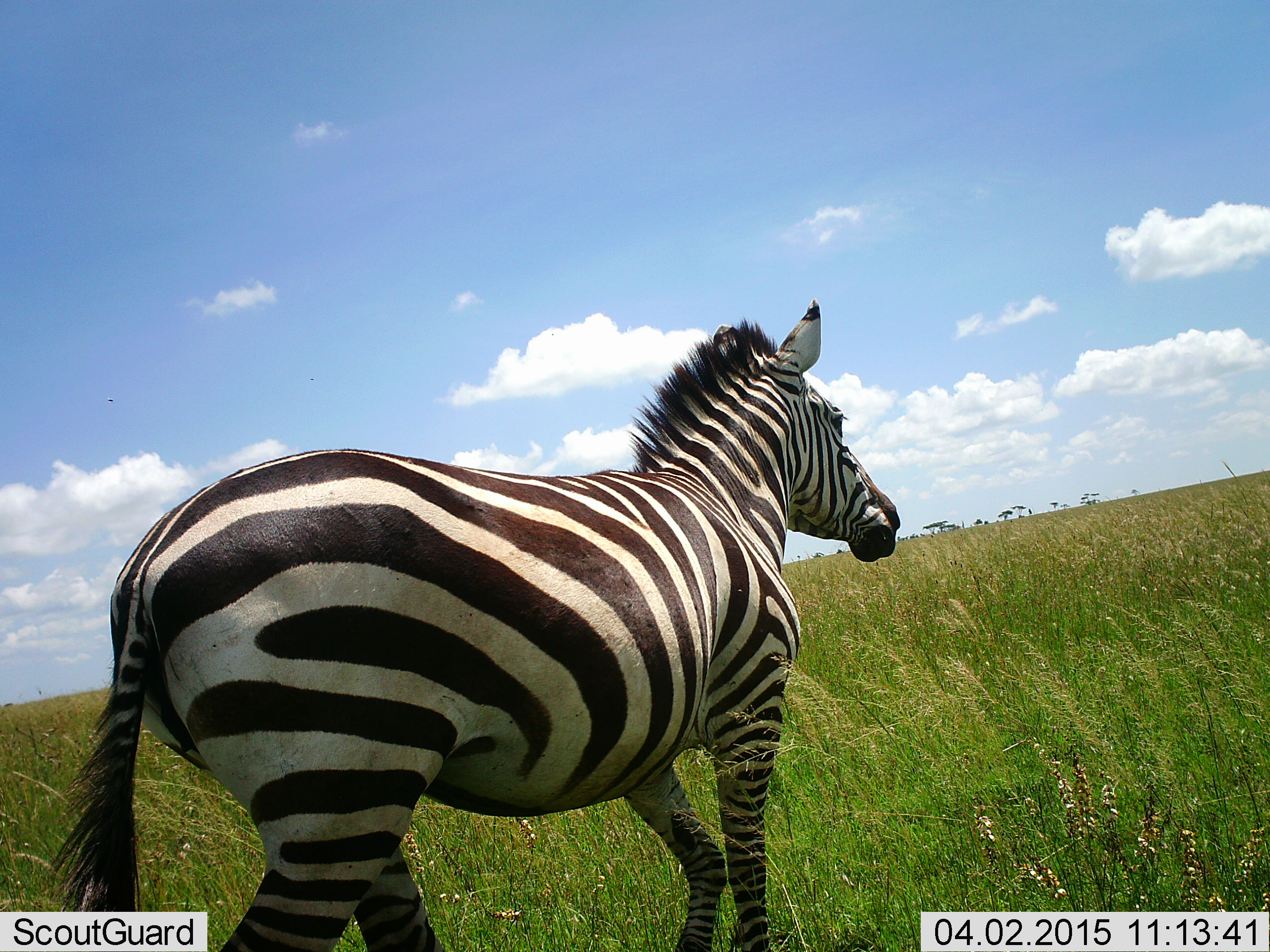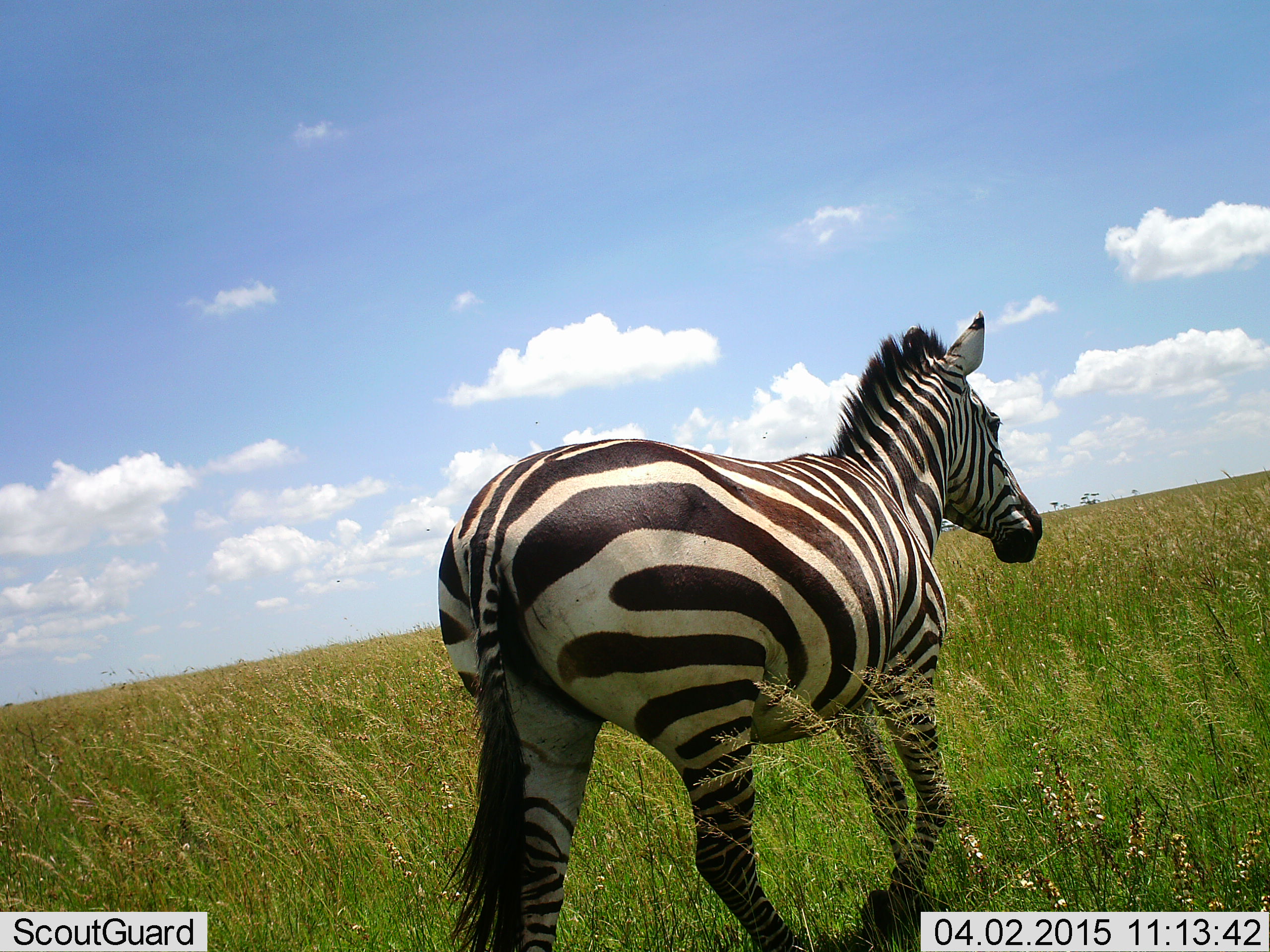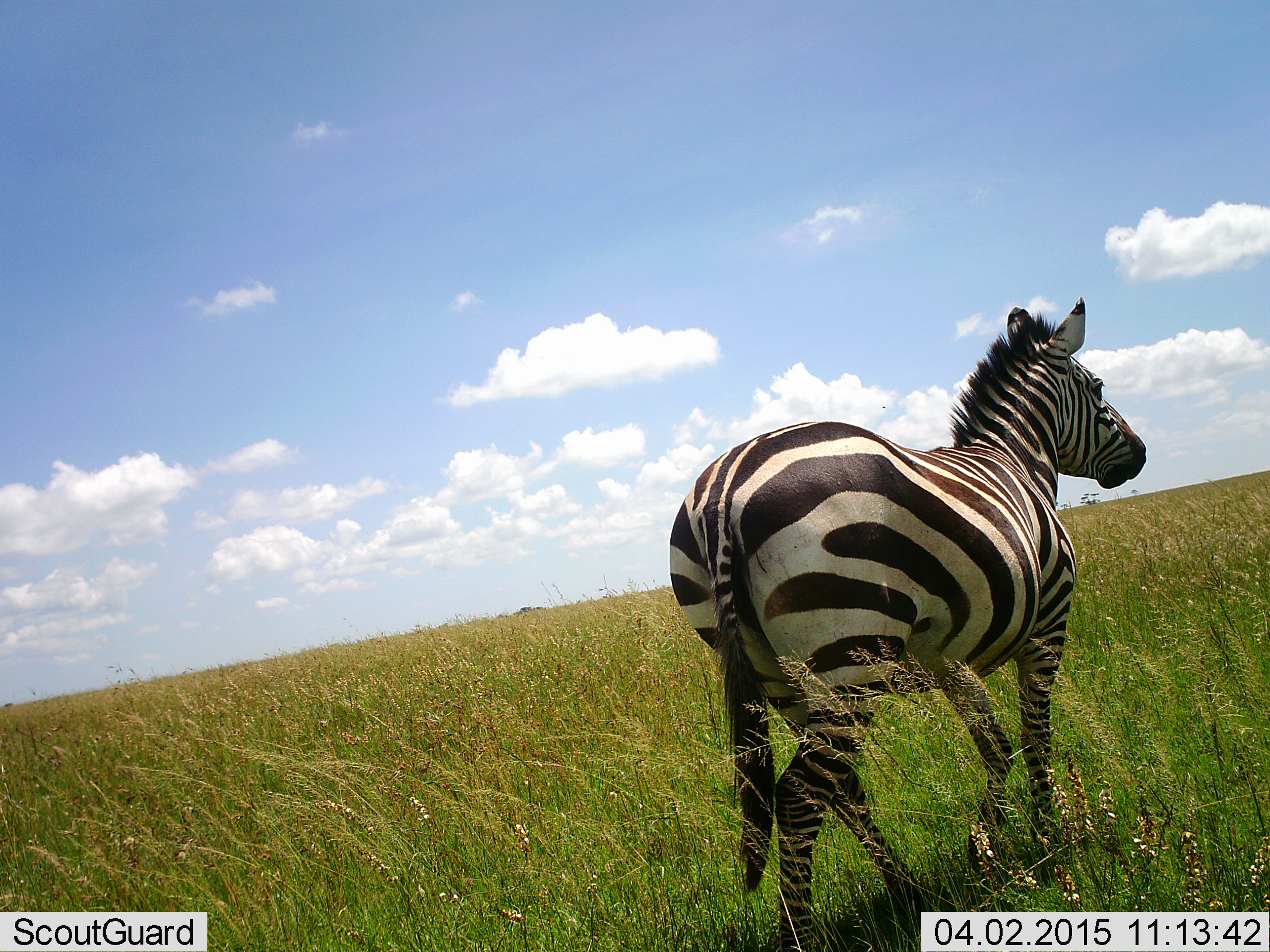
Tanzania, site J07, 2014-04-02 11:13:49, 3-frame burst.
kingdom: Animalia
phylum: Chordata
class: Mammalia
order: Perissodactyla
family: Equidae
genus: Equus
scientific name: Equus quagga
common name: plains zebra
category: zebra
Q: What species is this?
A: Zebra (plains zebra) (Equus quagga).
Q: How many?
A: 1.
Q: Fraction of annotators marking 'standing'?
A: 0%.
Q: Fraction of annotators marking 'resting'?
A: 0%.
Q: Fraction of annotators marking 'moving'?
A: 100%.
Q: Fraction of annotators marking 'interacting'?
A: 0%.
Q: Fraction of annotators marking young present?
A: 0%.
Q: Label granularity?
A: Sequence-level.